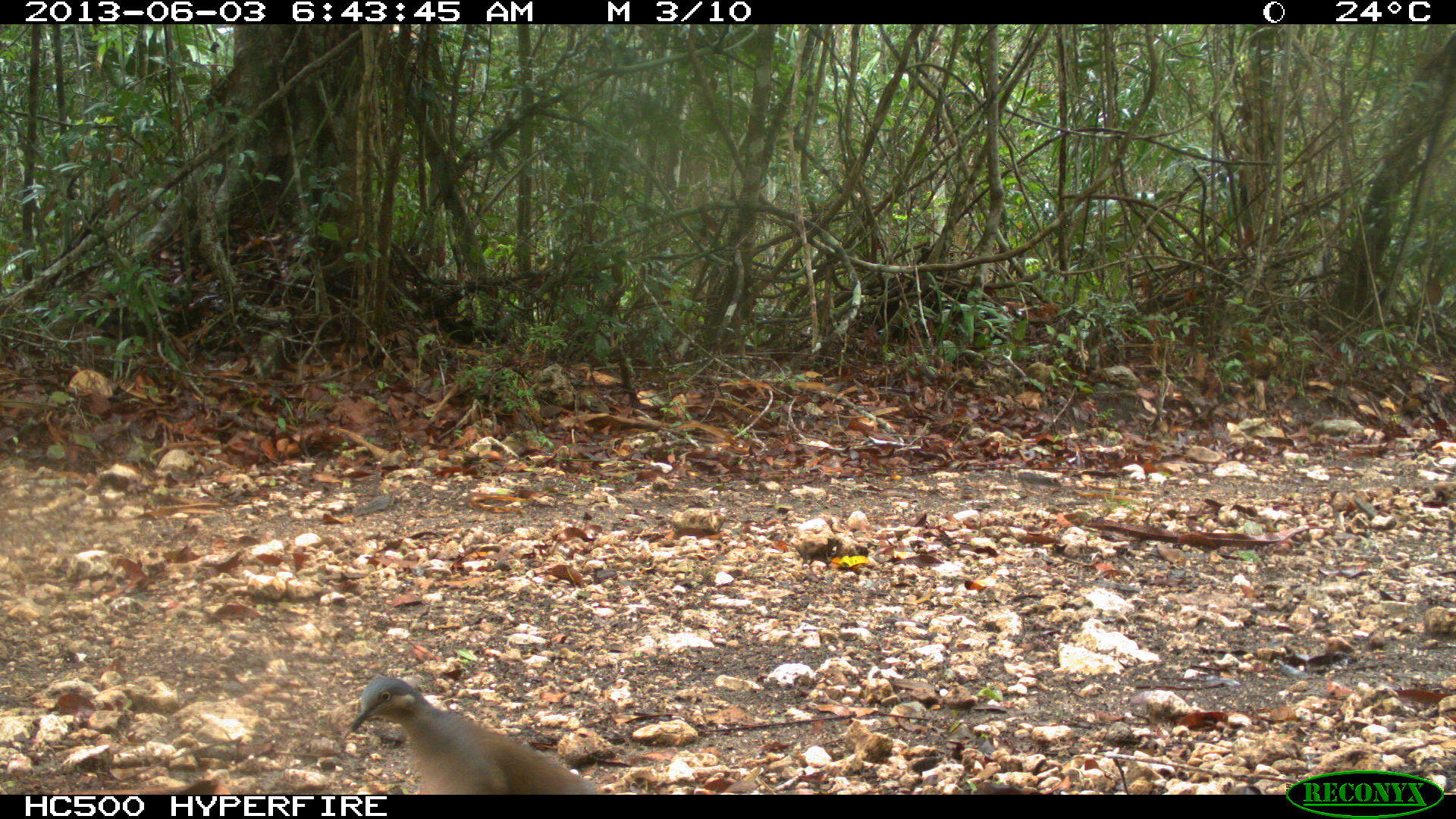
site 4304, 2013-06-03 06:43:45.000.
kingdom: Animalia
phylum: Chordata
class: Aves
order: Columbiformes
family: Columbidae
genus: Leptotila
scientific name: Leptotila plumbeiceps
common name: gray-headed dove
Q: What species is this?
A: Leptotila plumbeiceps (gray-headed dove).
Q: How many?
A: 1.